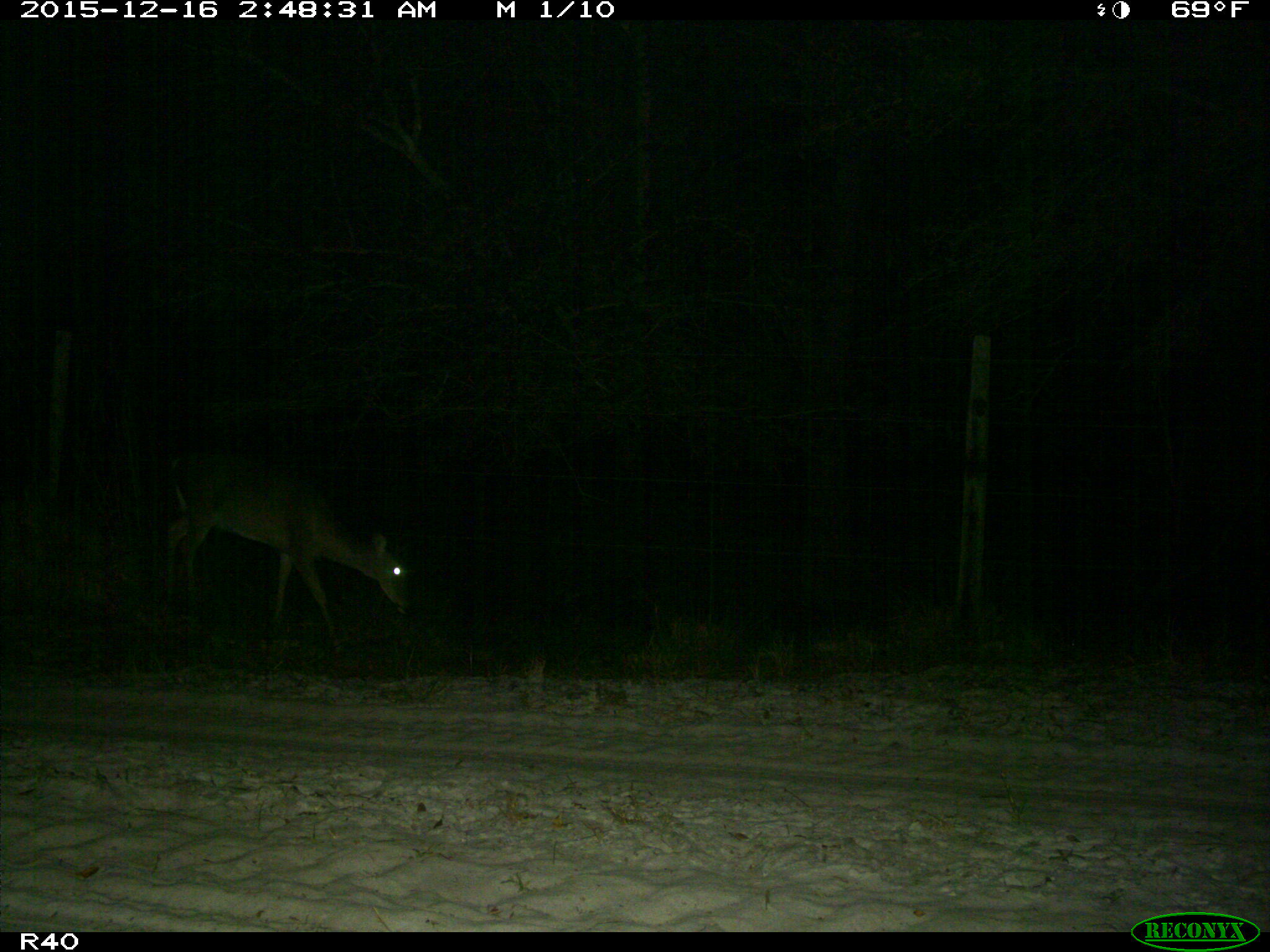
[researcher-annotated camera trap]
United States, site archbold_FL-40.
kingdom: Animalia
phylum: Chordata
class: Mammalia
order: Artiodactyla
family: Cervidae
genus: Odocoileus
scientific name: Odocoileus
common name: deer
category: unidentified deer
Unidentified deer (deer) (Odocoileus).